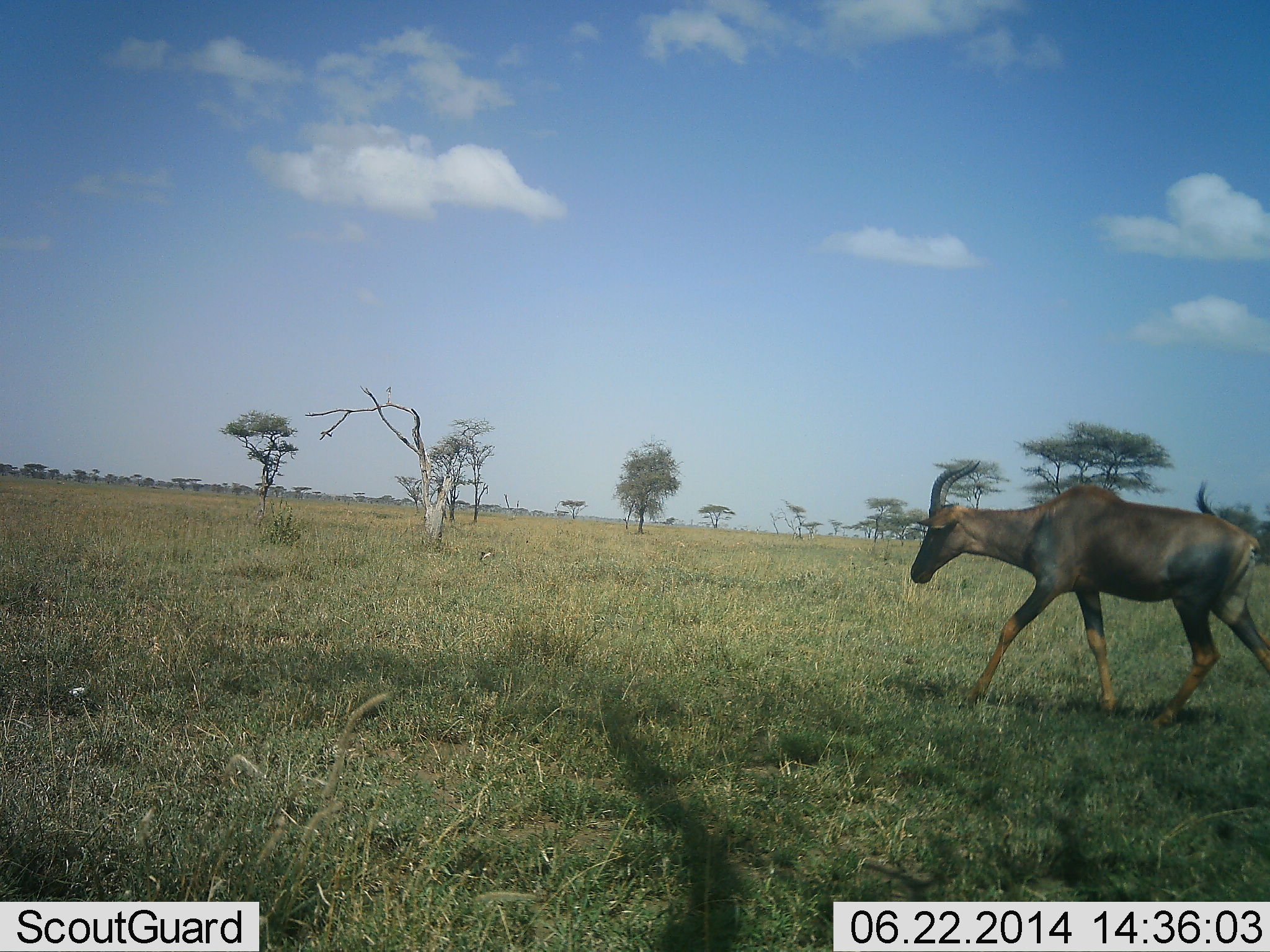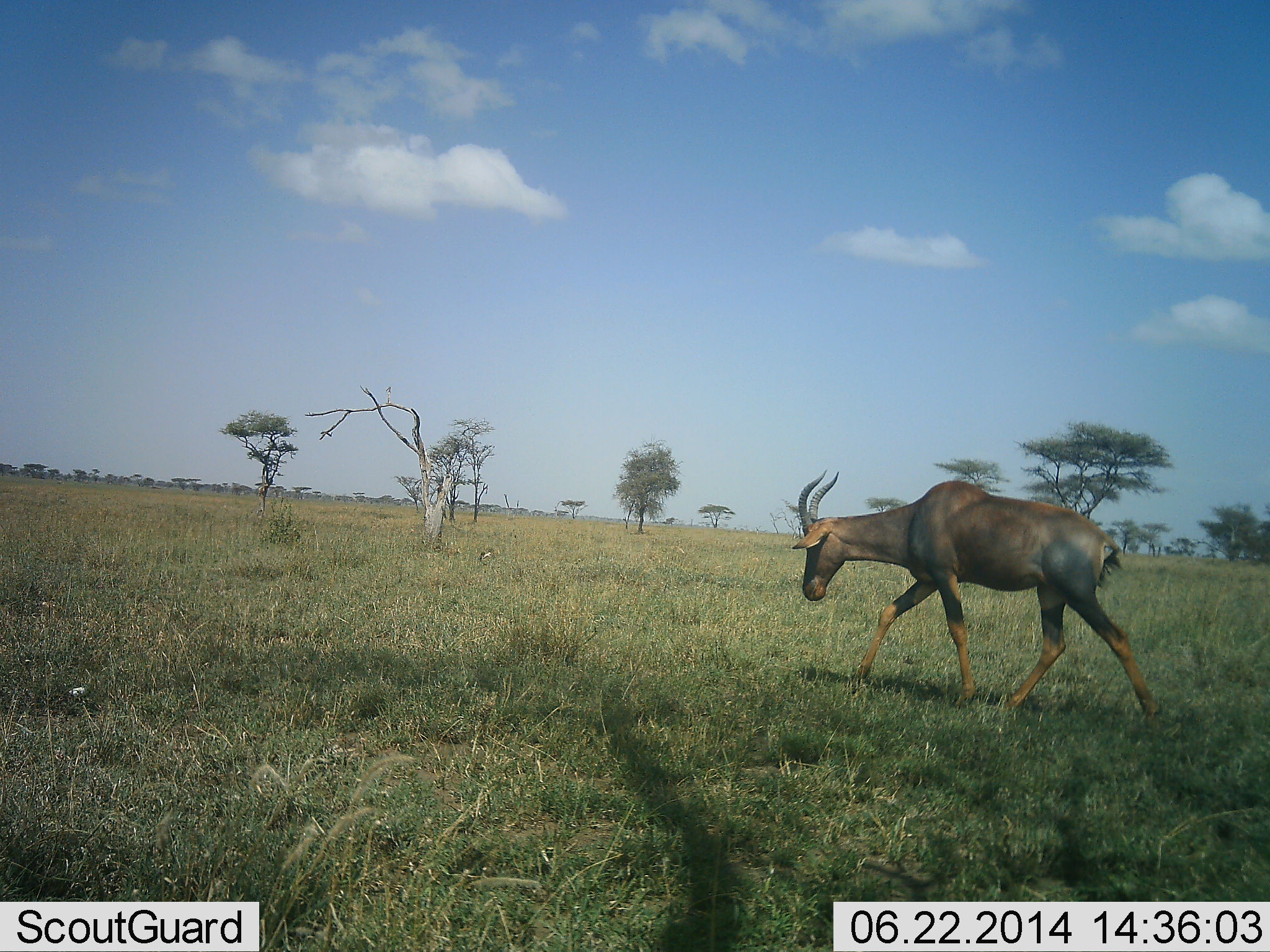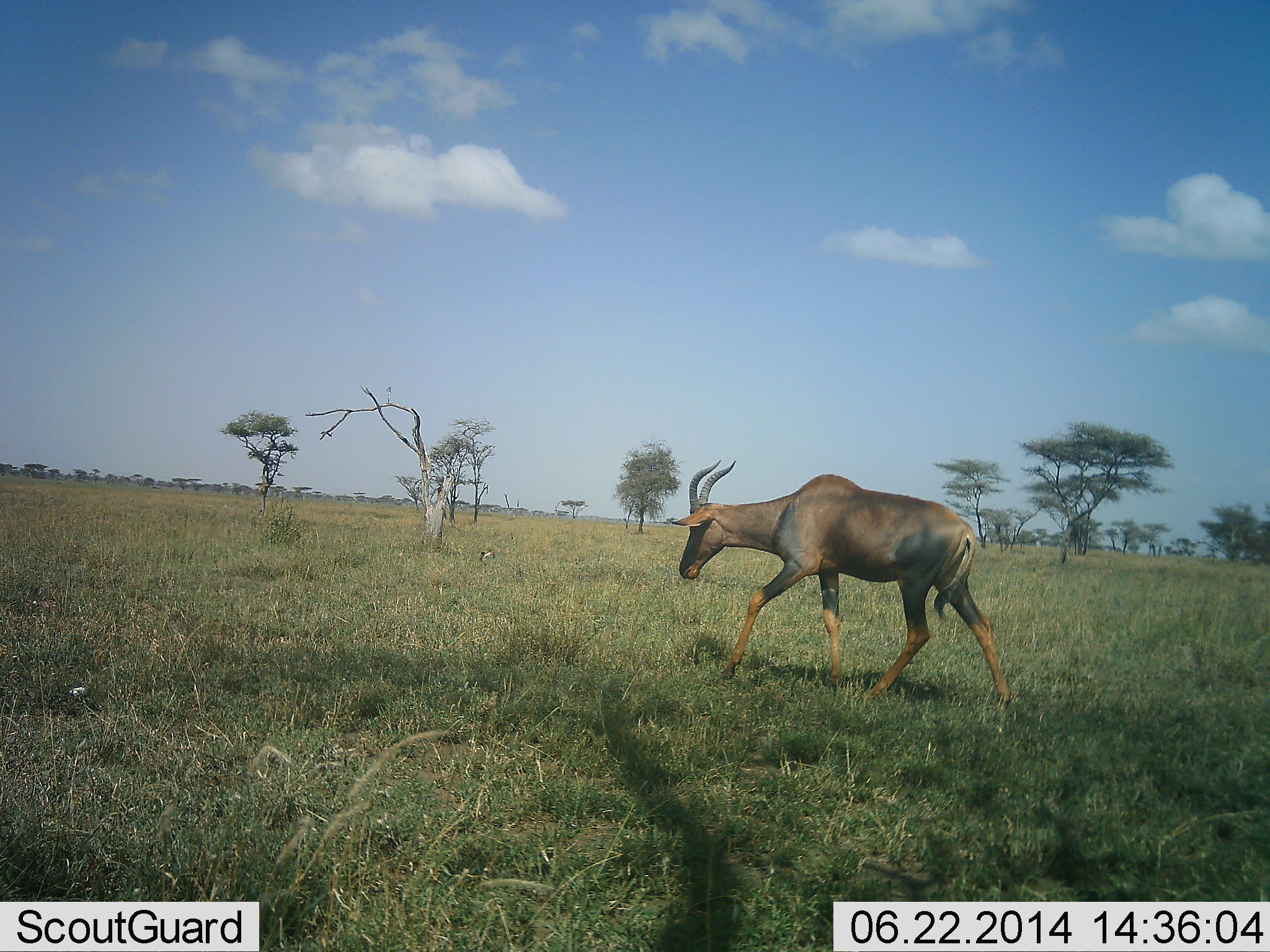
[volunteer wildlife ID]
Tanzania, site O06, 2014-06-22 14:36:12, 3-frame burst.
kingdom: Animalia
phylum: Chordata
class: Mammalia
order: Artiodactyla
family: Bovidae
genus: Damaliscus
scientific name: Damaliscus lunatus jimela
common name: topi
Topi (Damaliscus lunatus jimela), count 1. Behavior (volunteer vote fractions): standing 0%, resting 0%, moving 100%, interacting 0%. Young present (vote fraction): 0%. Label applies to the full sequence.